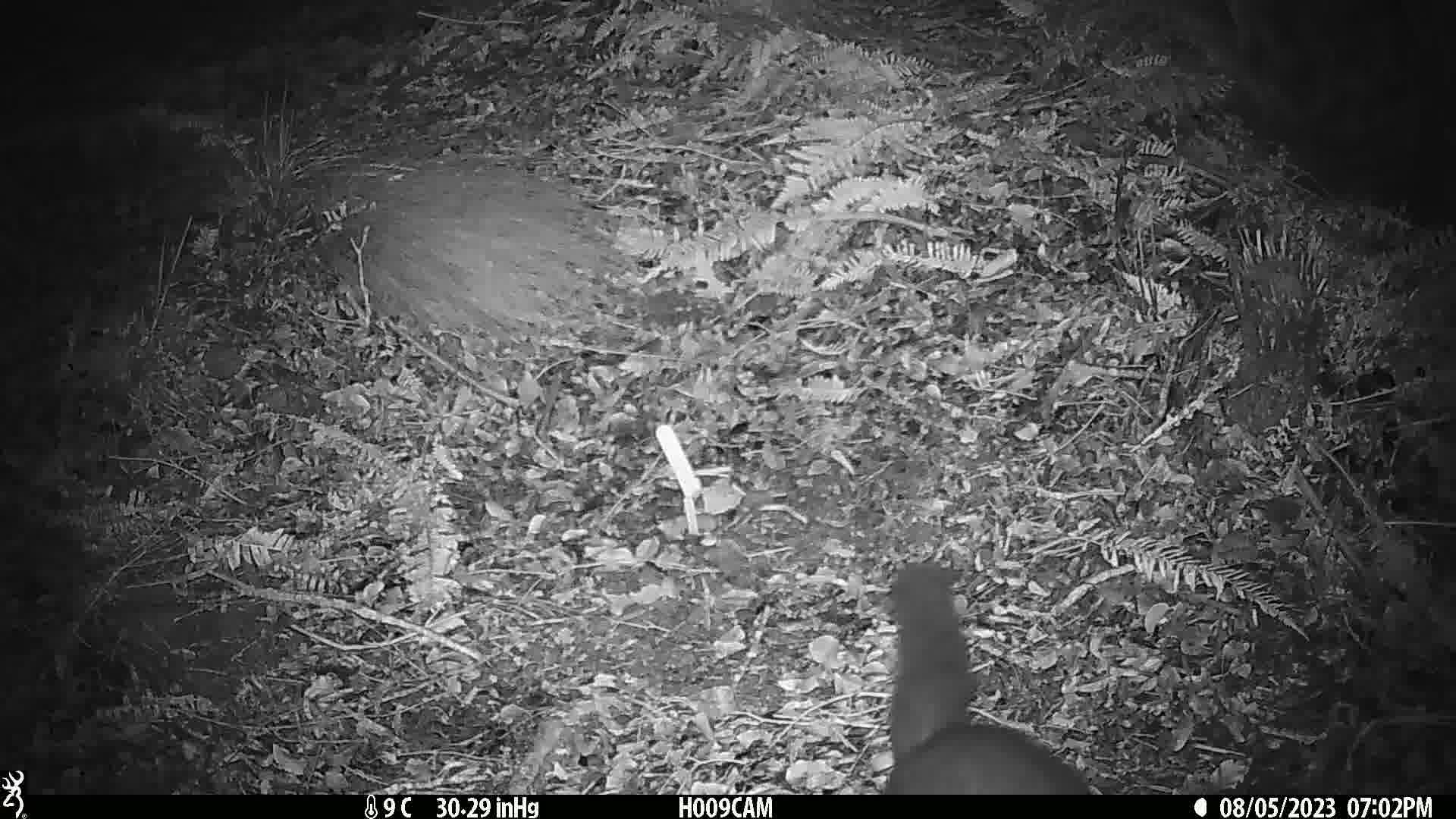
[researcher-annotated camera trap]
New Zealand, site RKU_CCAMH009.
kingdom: Animalia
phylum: Chordata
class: Mammalia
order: Diprotodontia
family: Phalangeridae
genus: Trichosurus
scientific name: Trichosurus vulpecula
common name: common brushtail possum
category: possum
Possum (common brushtail possum) (Trichosurus vulpecula).